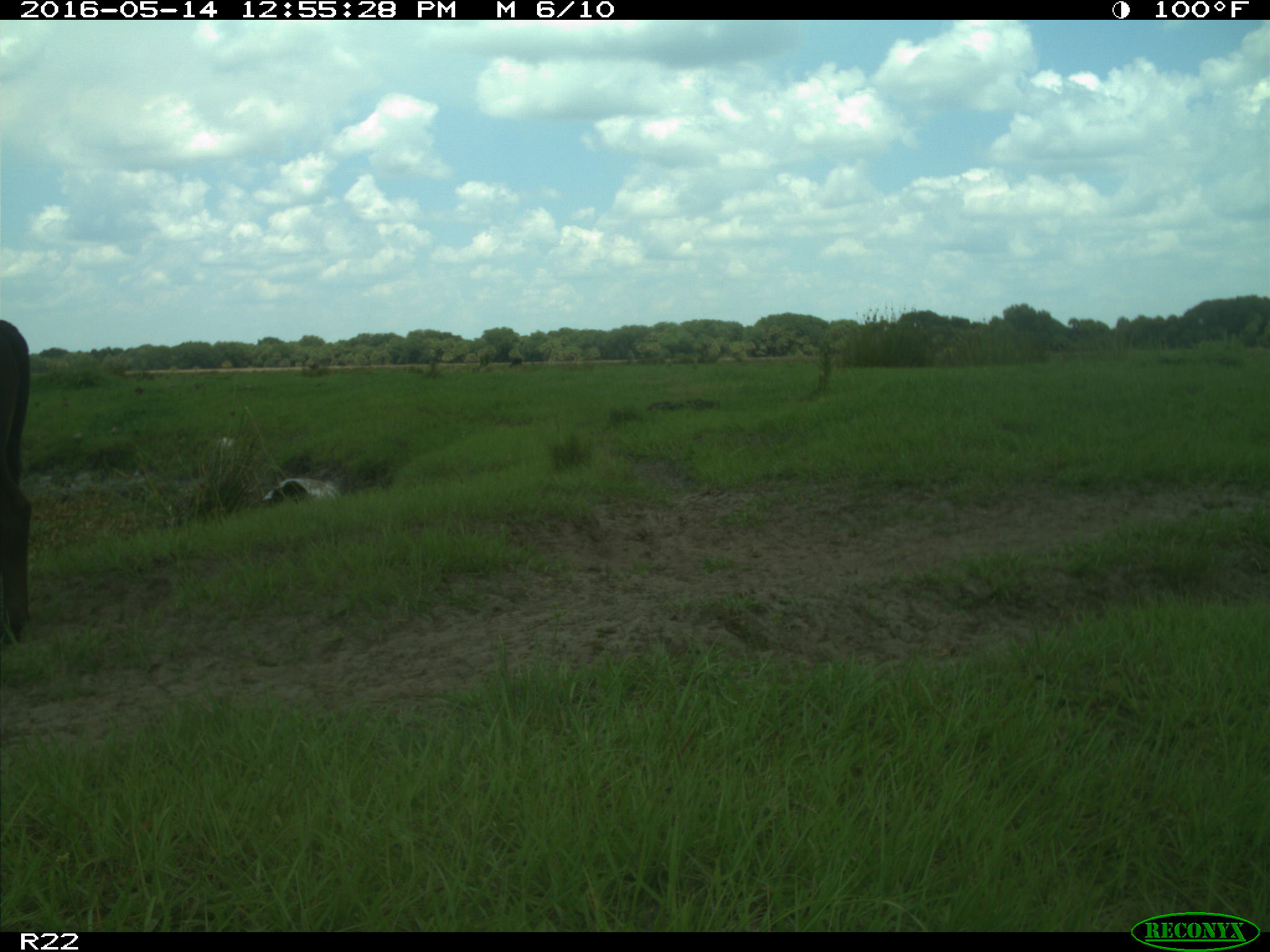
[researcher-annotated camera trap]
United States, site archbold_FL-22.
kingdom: Animalia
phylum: Chordata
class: Mammalia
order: Artiodactyla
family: Bovidae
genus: Bos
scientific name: Bos taurus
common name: domestic cow